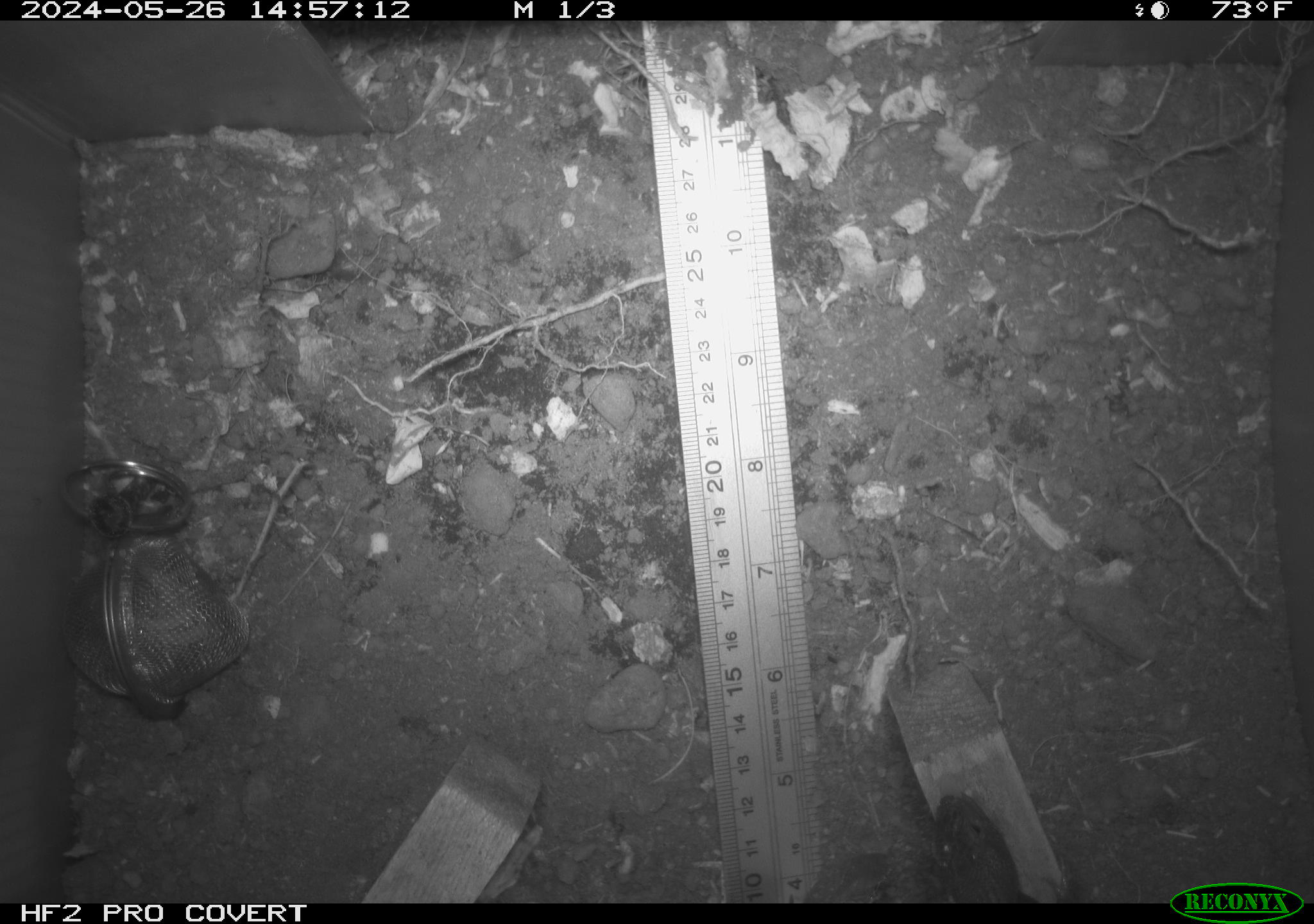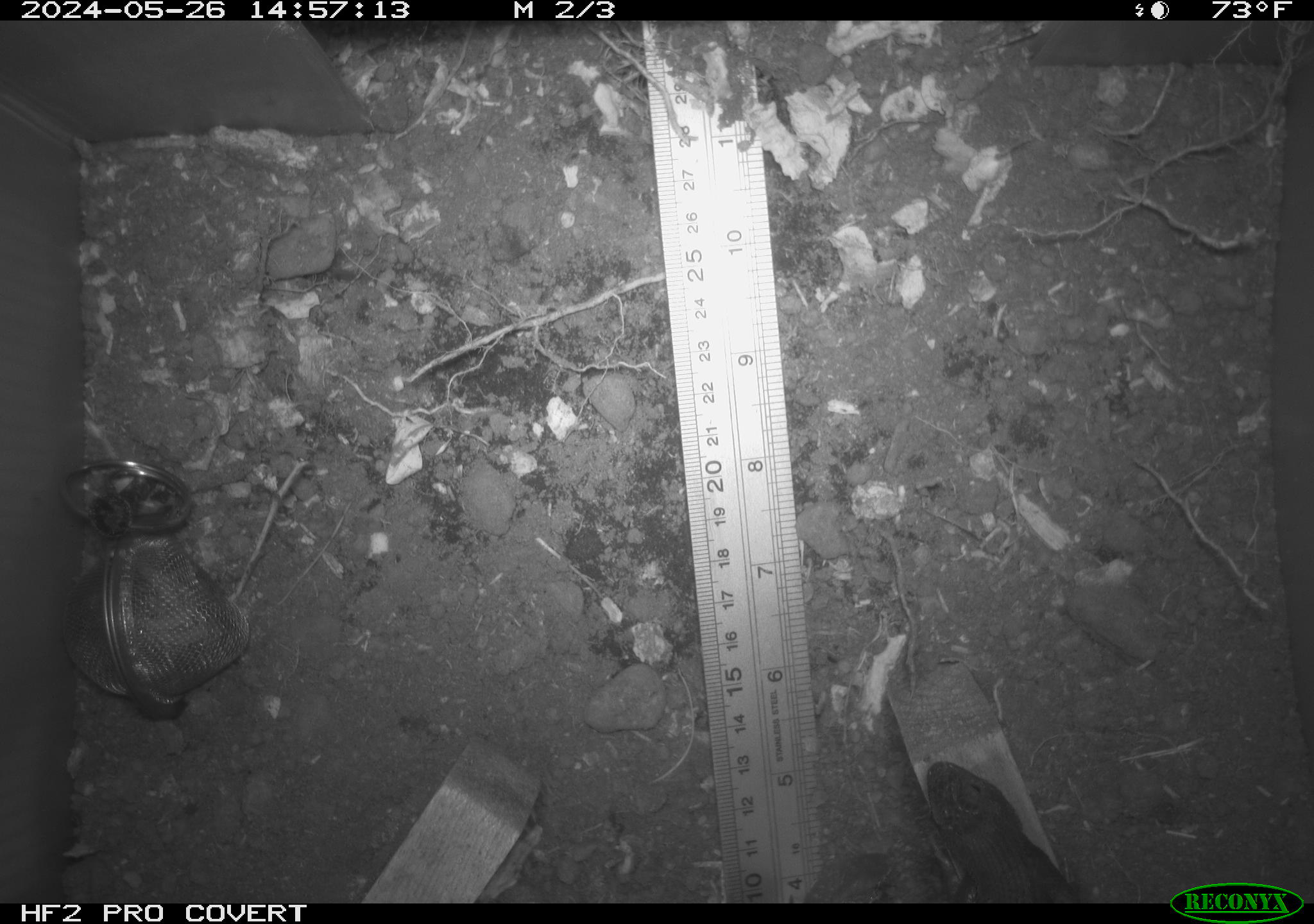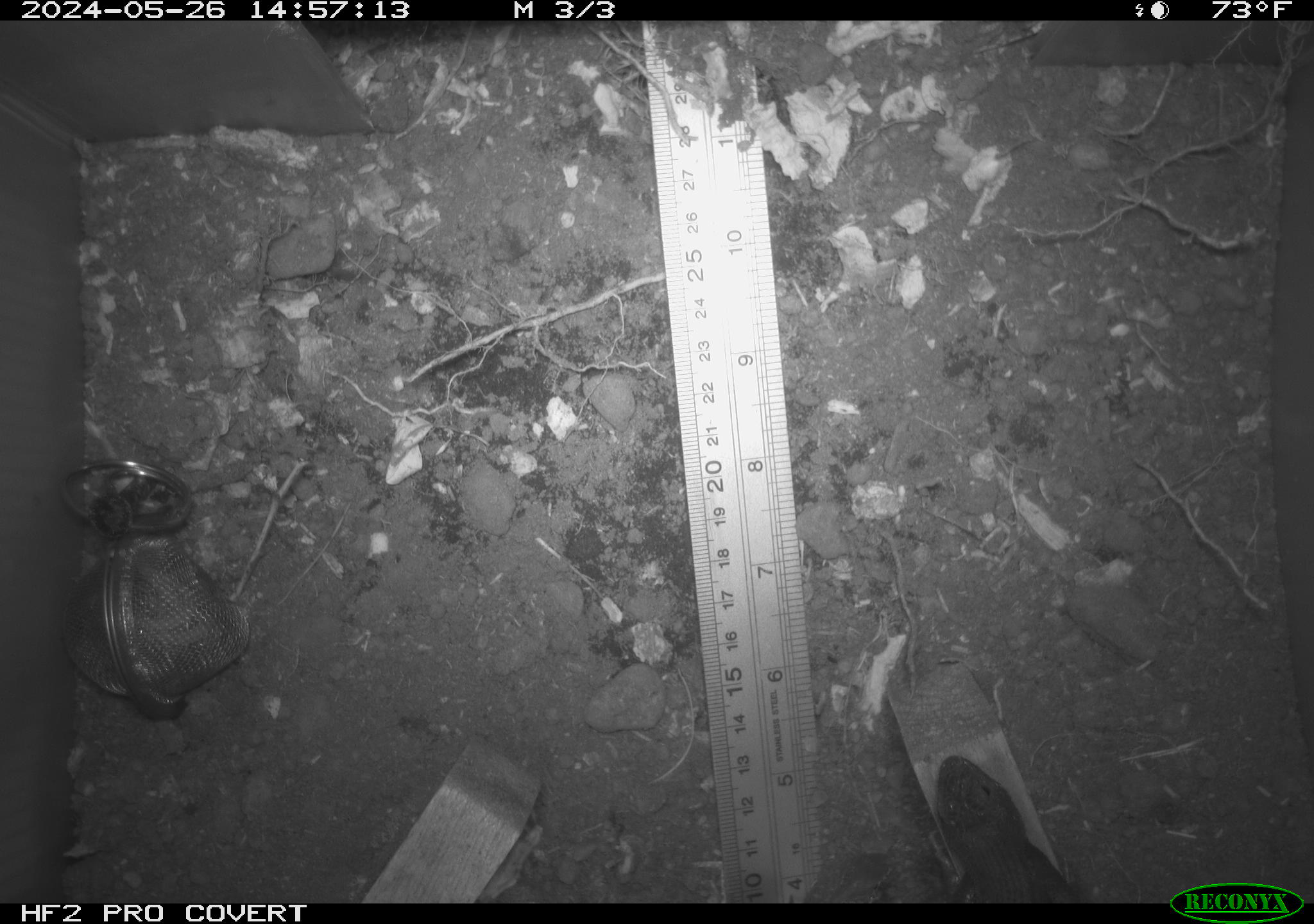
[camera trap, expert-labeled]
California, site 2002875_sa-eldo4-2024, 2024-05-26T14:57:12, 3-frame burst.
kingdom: Animalia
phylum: Chordata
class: Reptilia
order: Squamata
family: Phrynosomatidae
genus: Sceloporus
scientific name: Sceloporus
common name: spiny lizards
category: sceloporus species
Sceloporus species (spiny lizards) (Sceloporus).